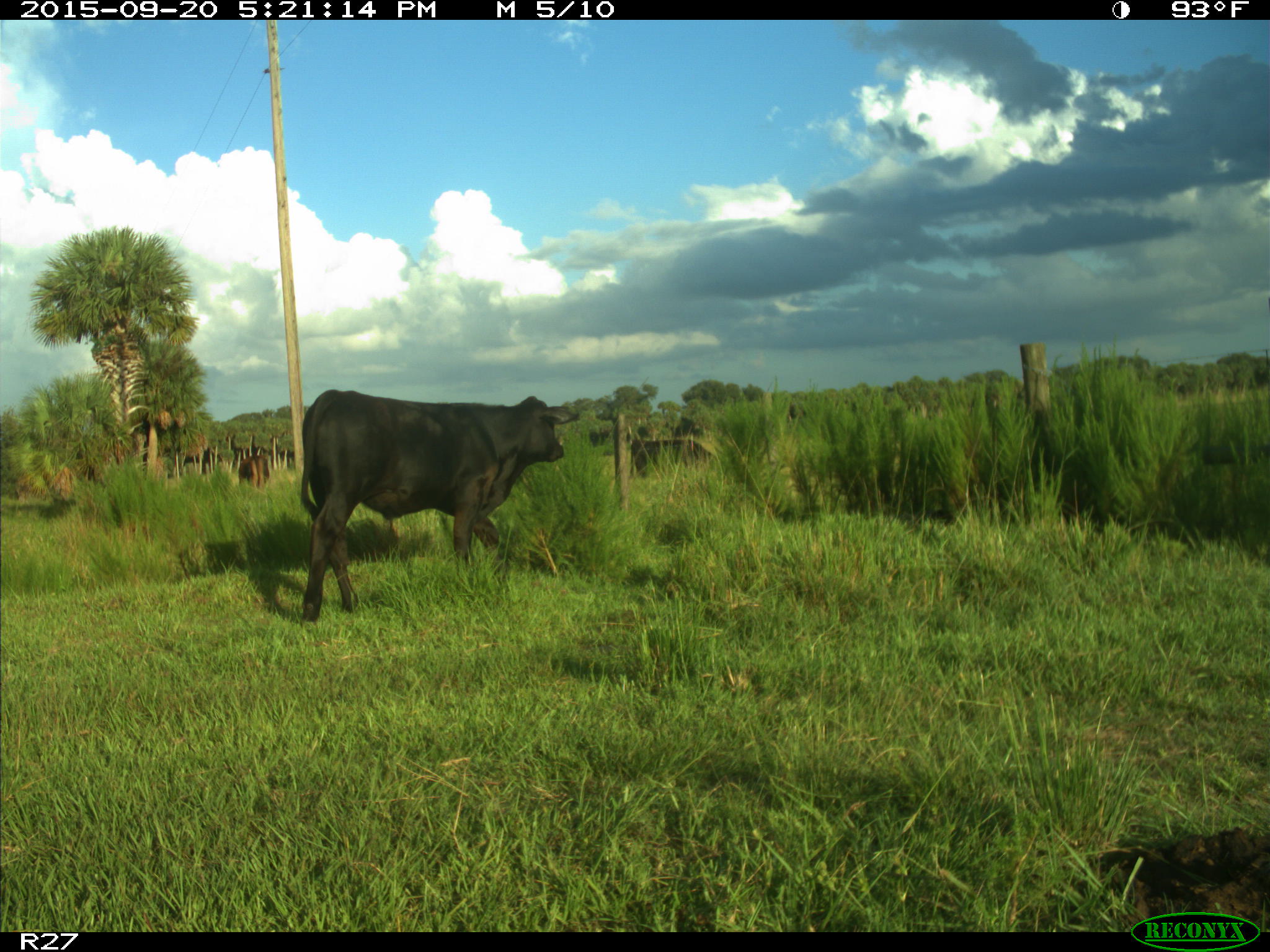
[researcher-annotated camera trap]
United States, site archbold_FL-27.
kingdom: Animalia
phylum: Chordata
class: Mammalia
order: Artiodactyla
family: Bovidae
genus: Bos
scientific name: Bos taurus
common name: domestic cow